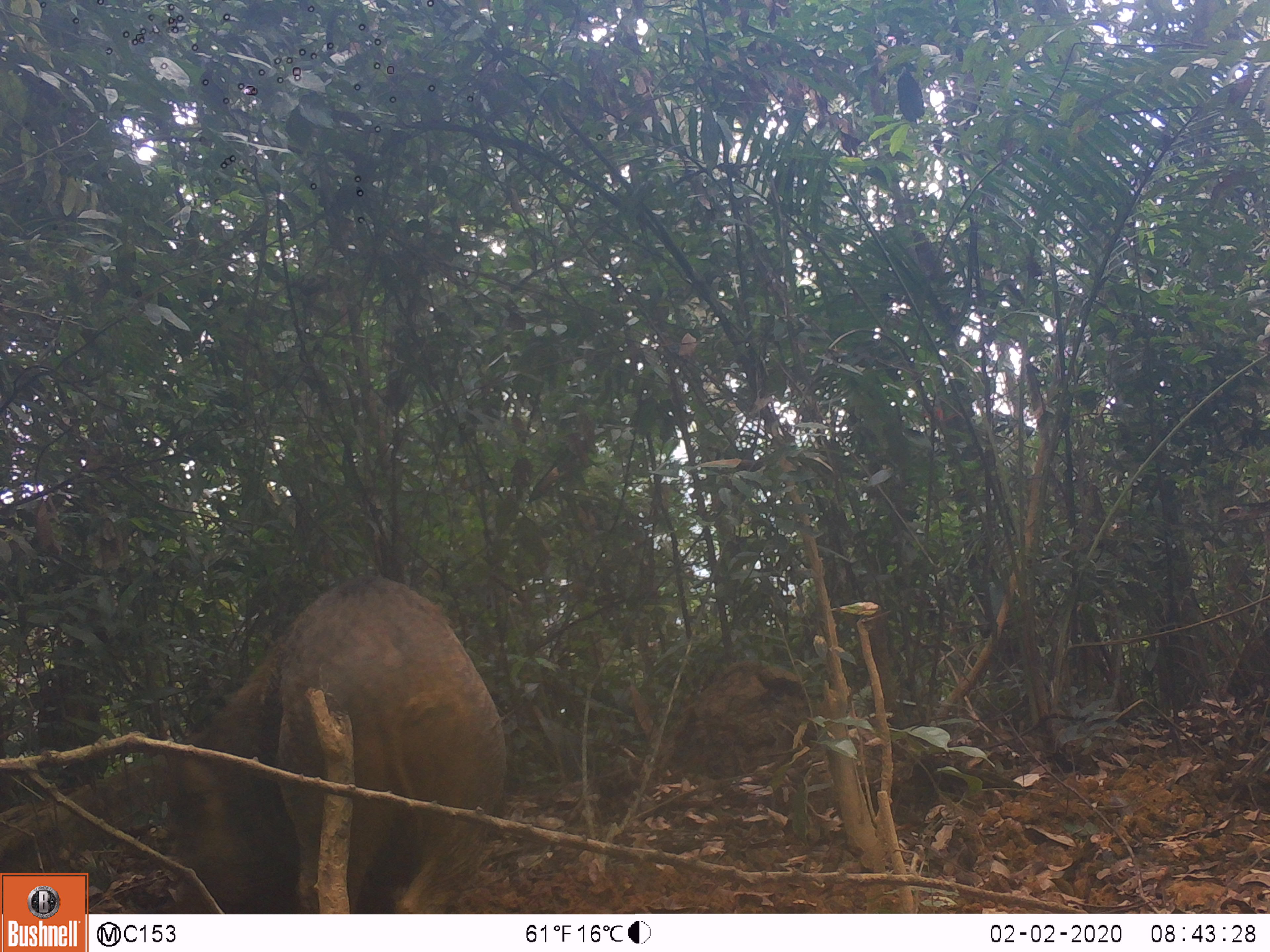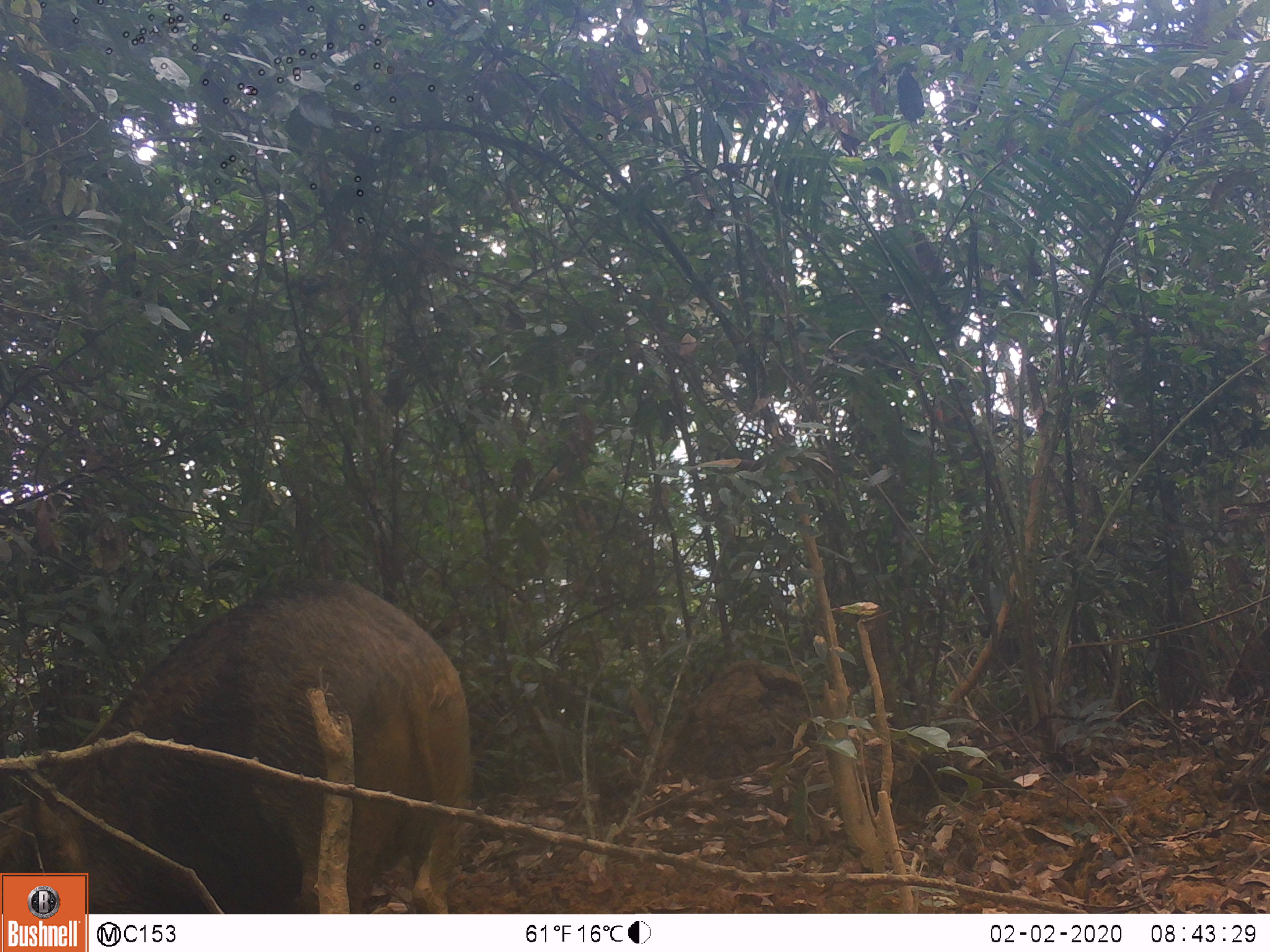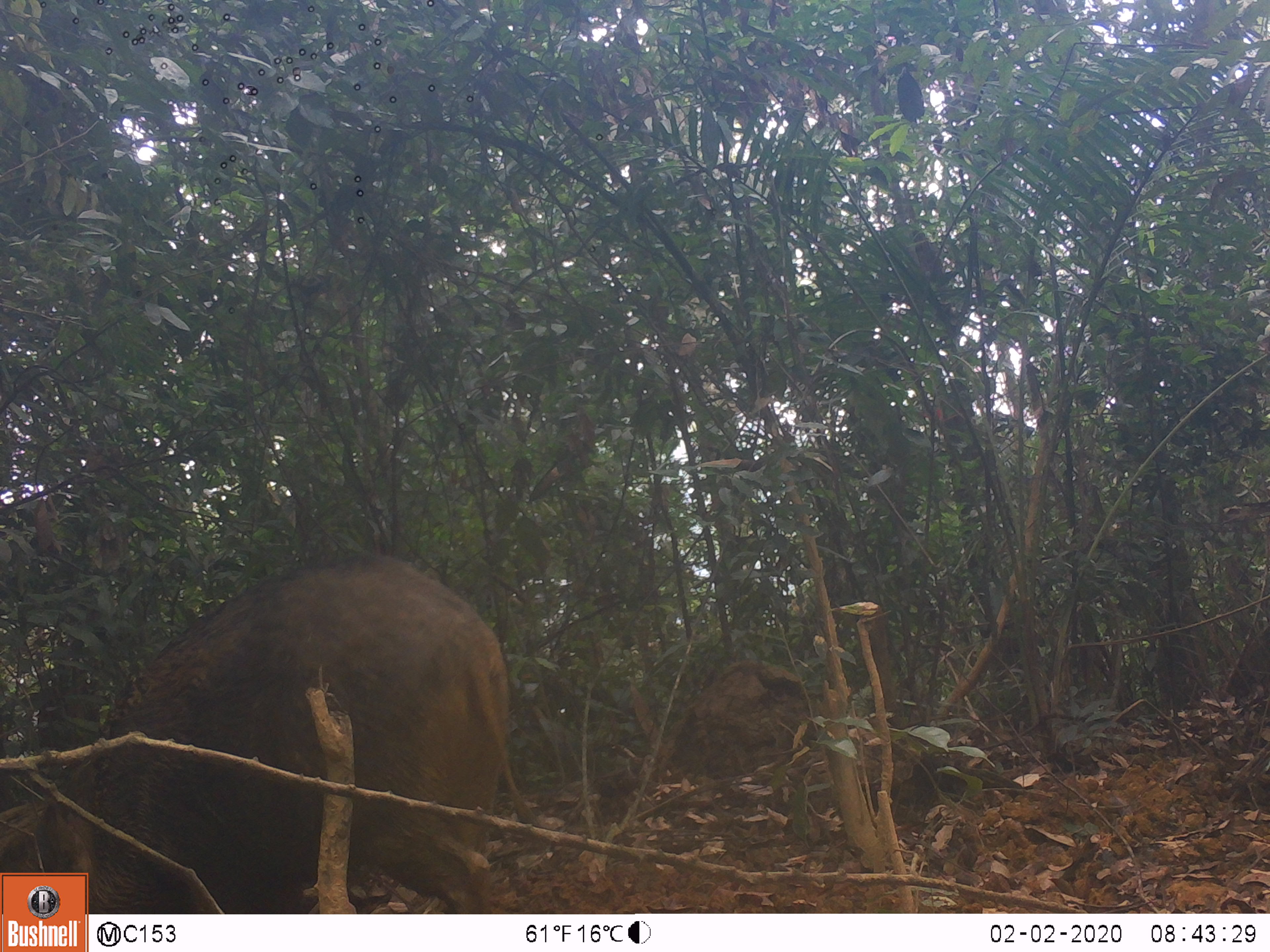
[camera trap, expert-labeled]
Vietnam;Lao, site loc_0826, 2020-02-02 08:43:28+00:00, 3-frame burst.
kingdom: Animalia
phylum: Chordata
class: Mammalia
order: Artiodactyla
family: Suidae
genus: Sus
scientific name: Sus scrofa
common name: eurasian wild pig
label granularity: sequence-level